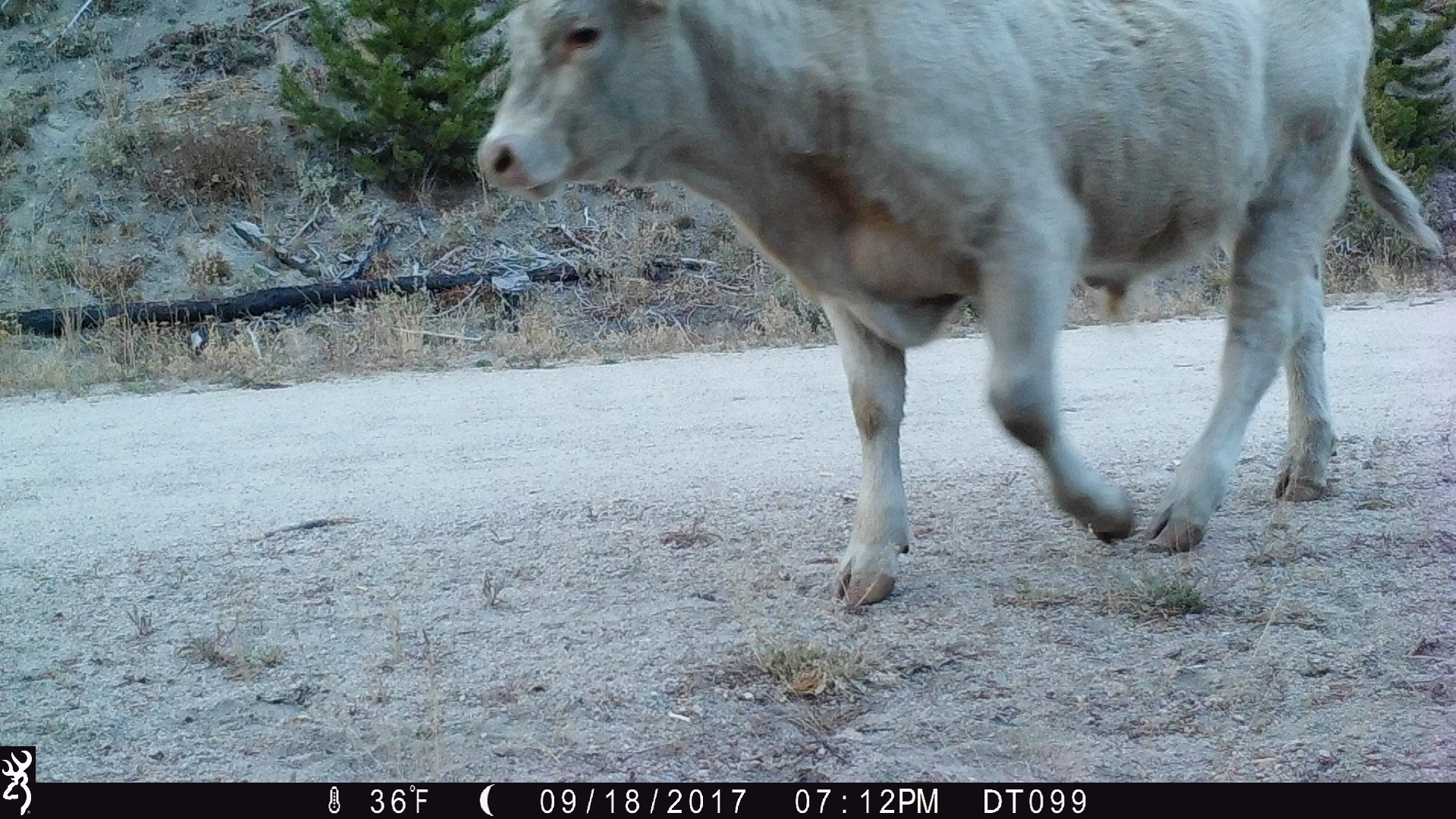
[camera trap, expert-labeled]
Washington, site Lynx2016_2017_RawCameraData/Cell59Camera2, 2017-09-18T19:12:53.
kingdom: Animalia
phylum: Chordata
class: Mammalia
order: Artiodactyla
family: Bovidae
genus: Bos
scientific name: Bos taurus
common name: domestic cattle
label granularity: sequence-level